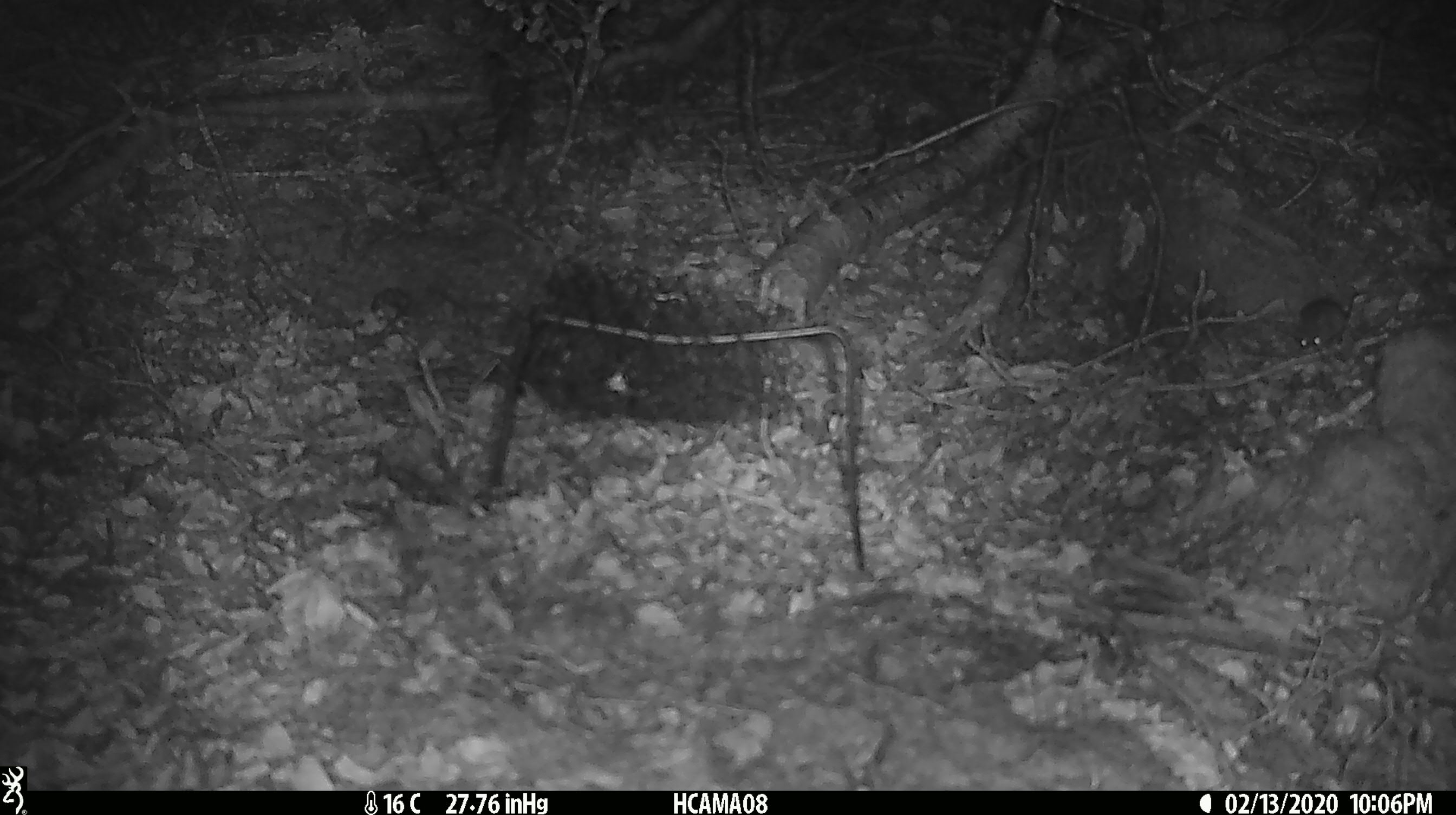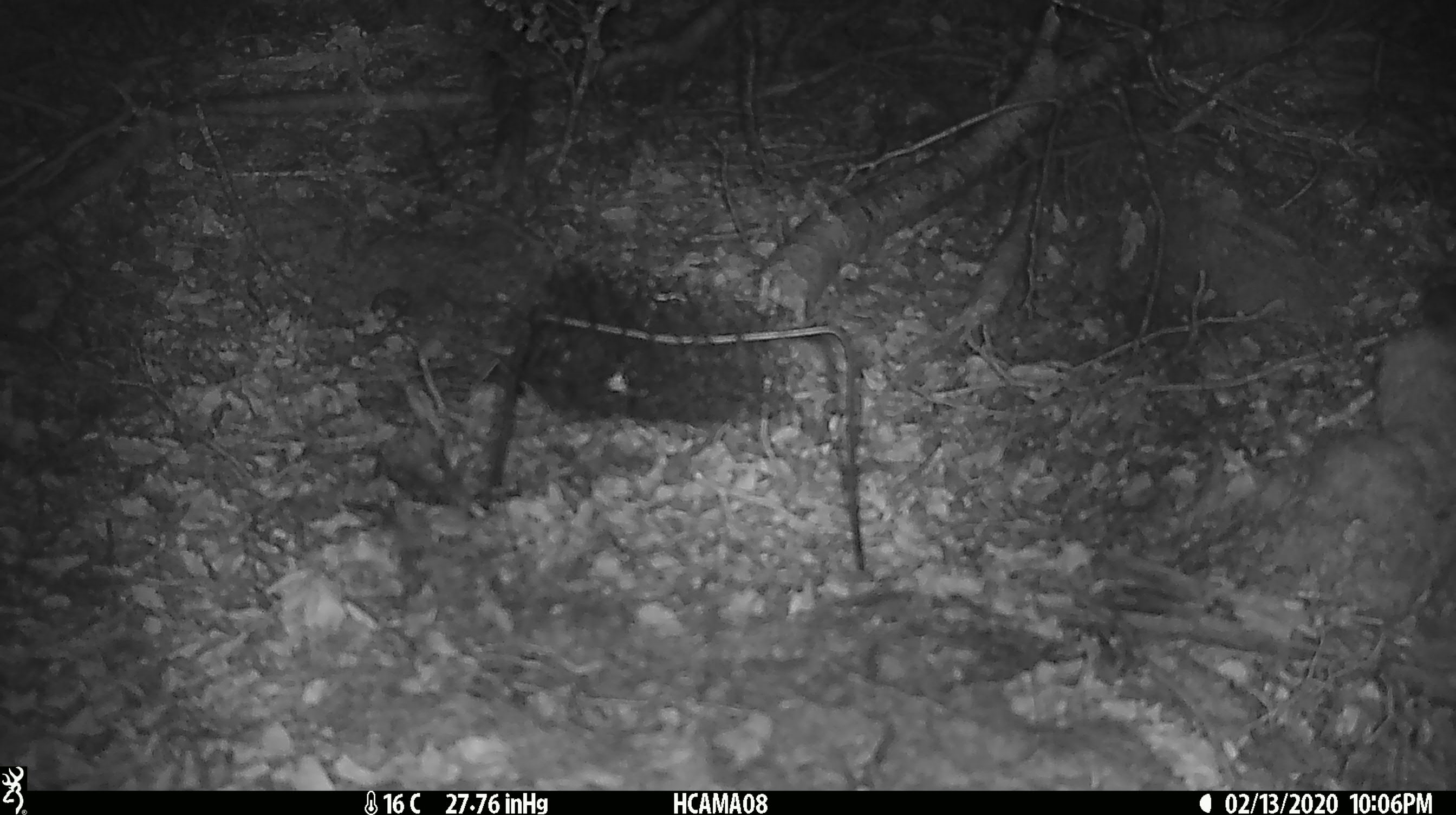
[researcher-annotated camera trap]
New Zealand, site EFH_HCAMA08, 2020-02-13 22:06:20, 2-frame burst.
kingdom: Animalia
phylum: Chordata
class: Mammalia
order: Rodentia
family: Muridae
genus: Mus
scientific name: Mus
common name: mouse